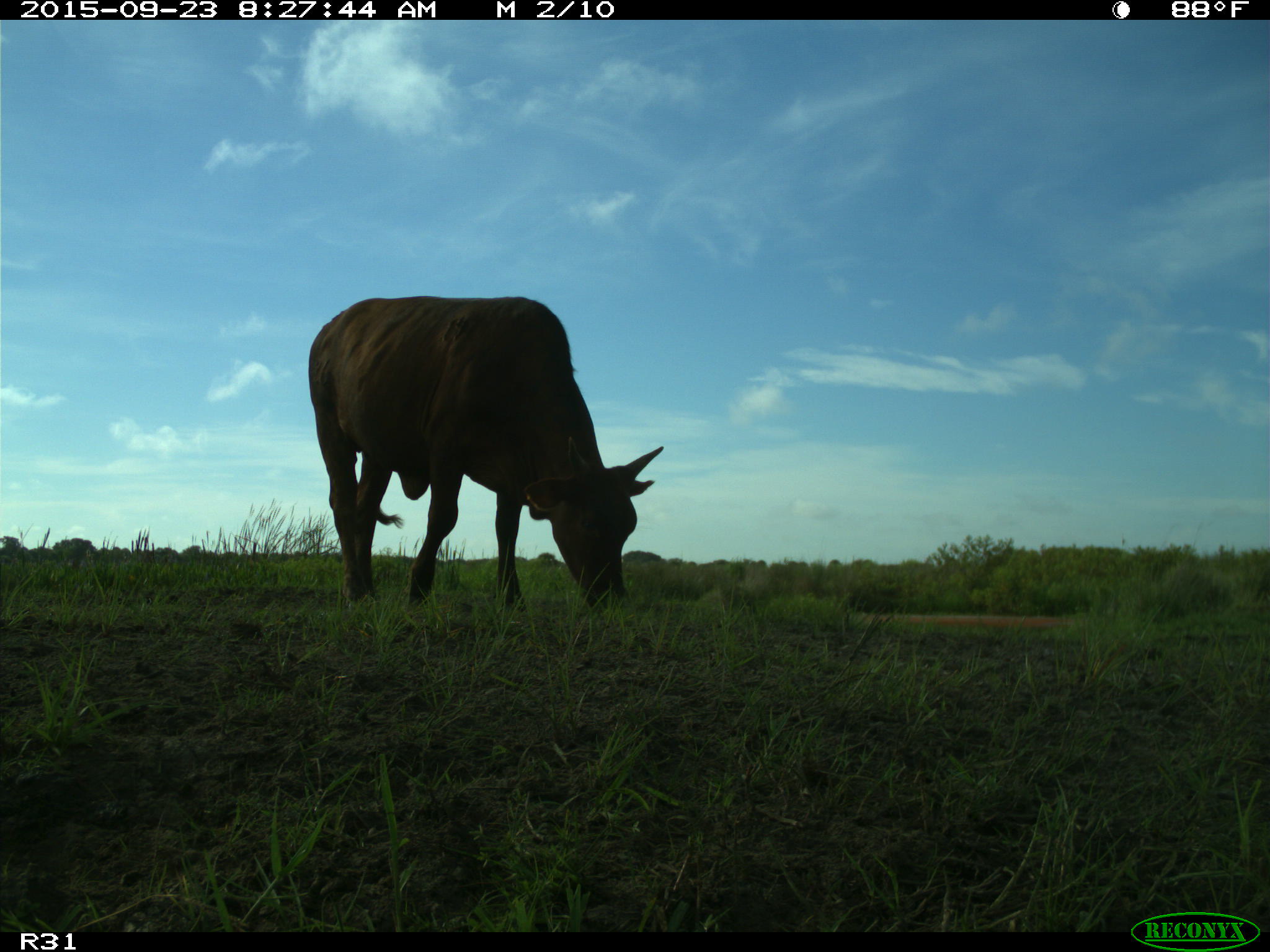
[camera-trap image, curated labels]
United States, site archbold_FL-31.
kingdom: Animalia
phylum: Chordata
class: Mammalia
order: Artiodactyla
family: Bovidae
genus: Bos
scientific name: Bos taurus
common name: domestic cow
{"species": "Bos taurus (domestic cow)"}